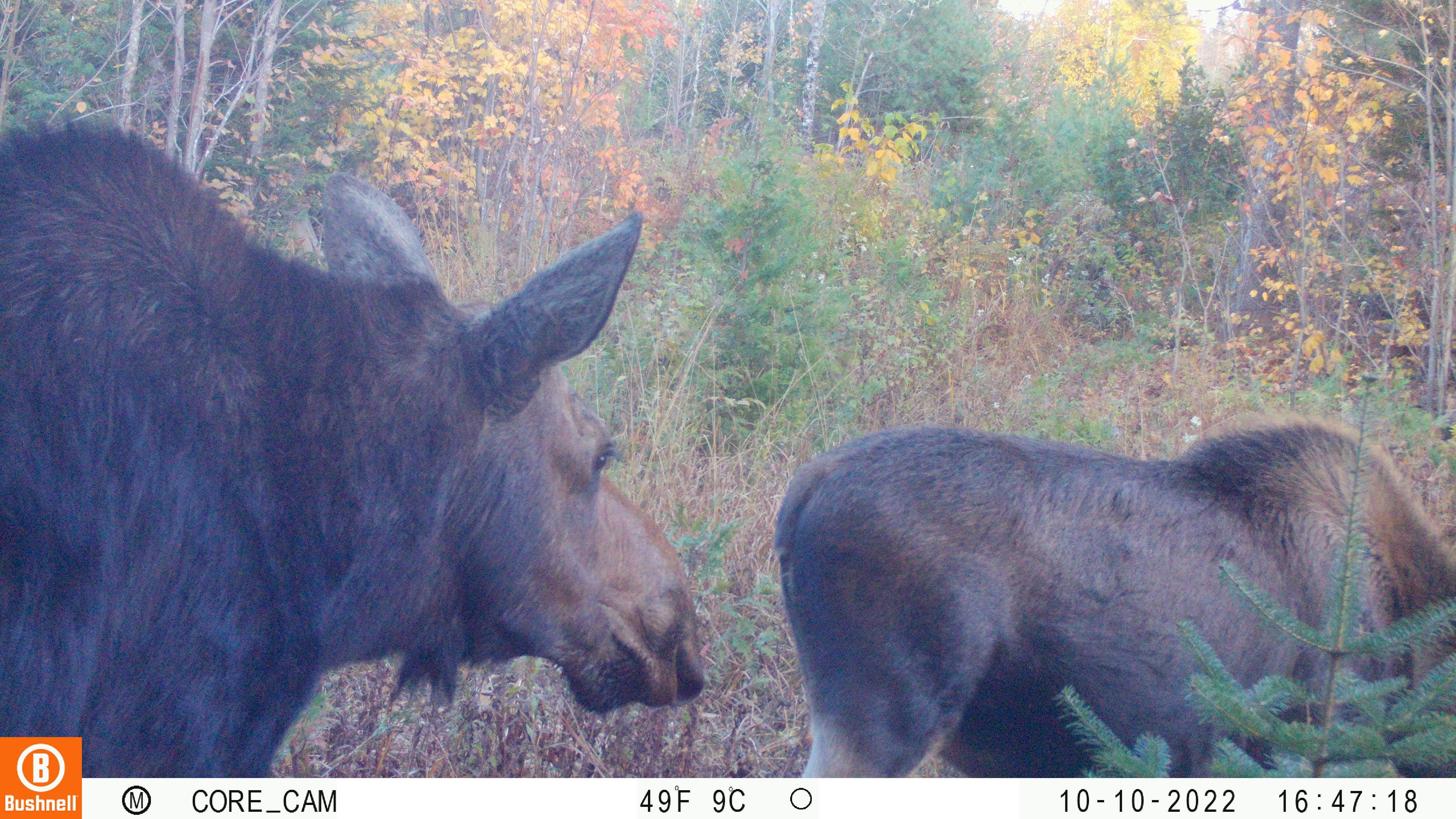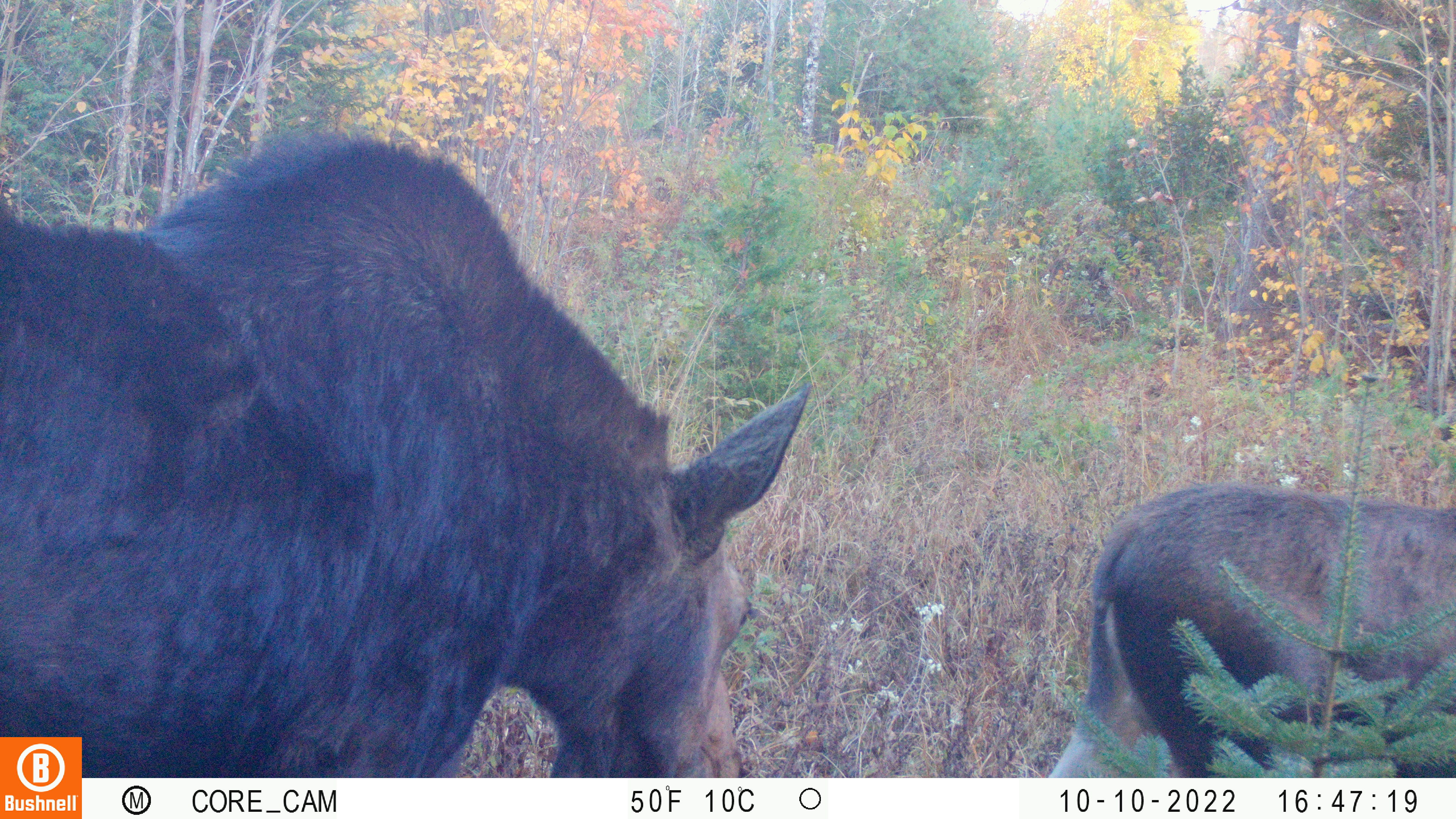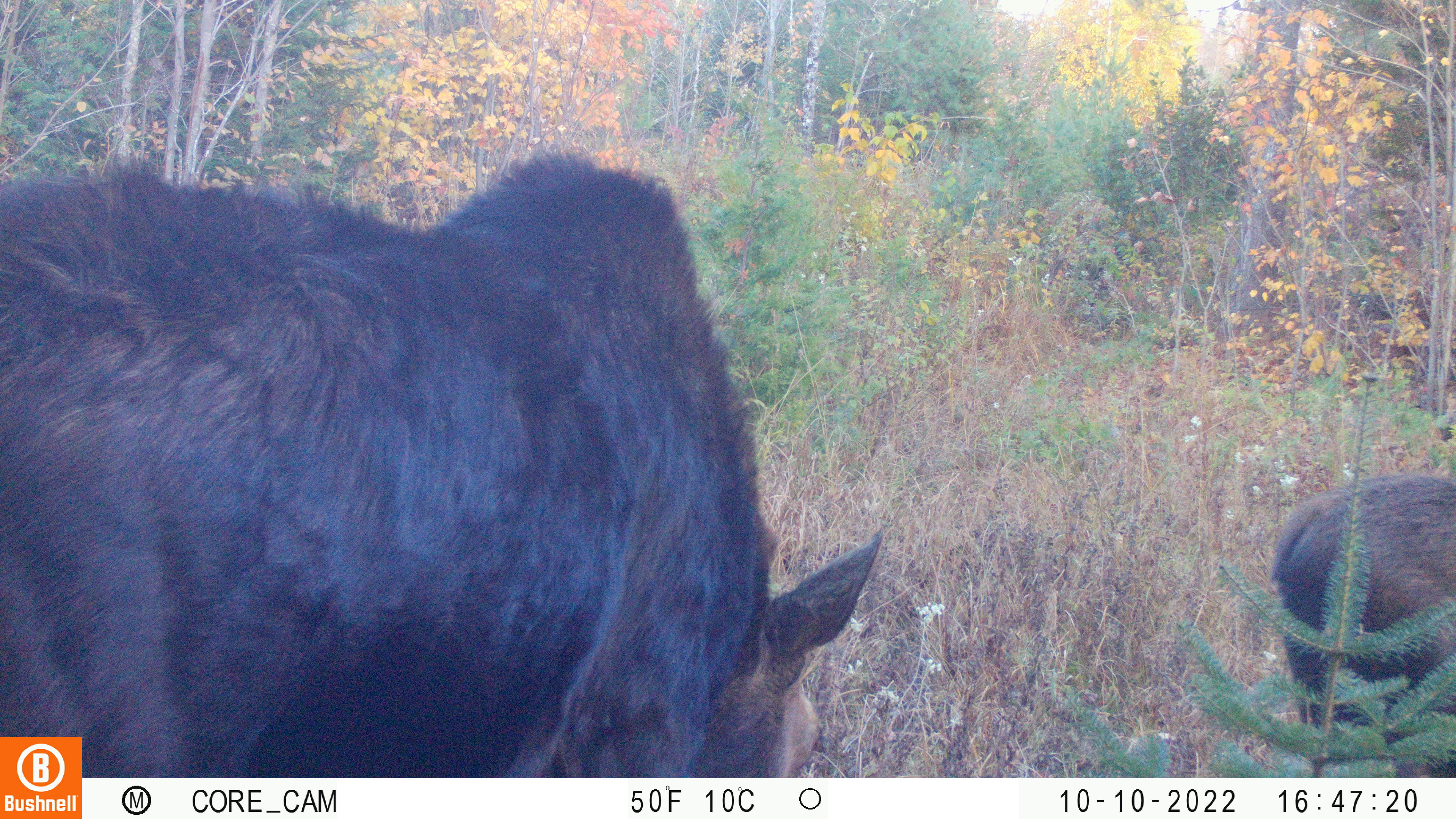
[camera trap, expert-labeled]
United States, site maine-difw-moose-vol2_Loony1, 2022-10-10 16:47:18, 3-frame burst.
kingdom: Animalia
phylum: Chordata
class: Mammalia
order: Artiodactyla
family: Cervidae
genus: Alces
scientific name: Alces alces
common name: moose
Moose (Alces alces).